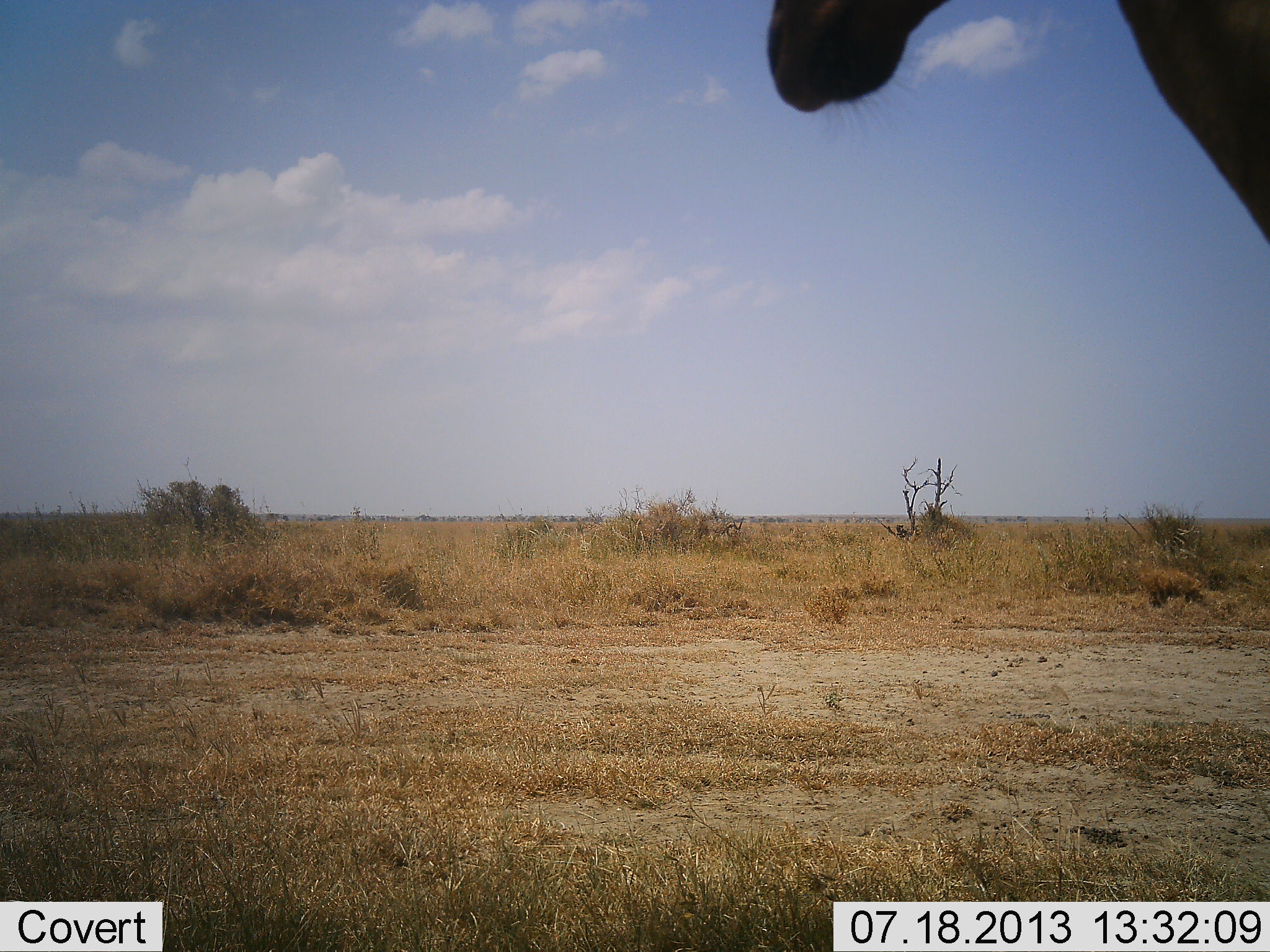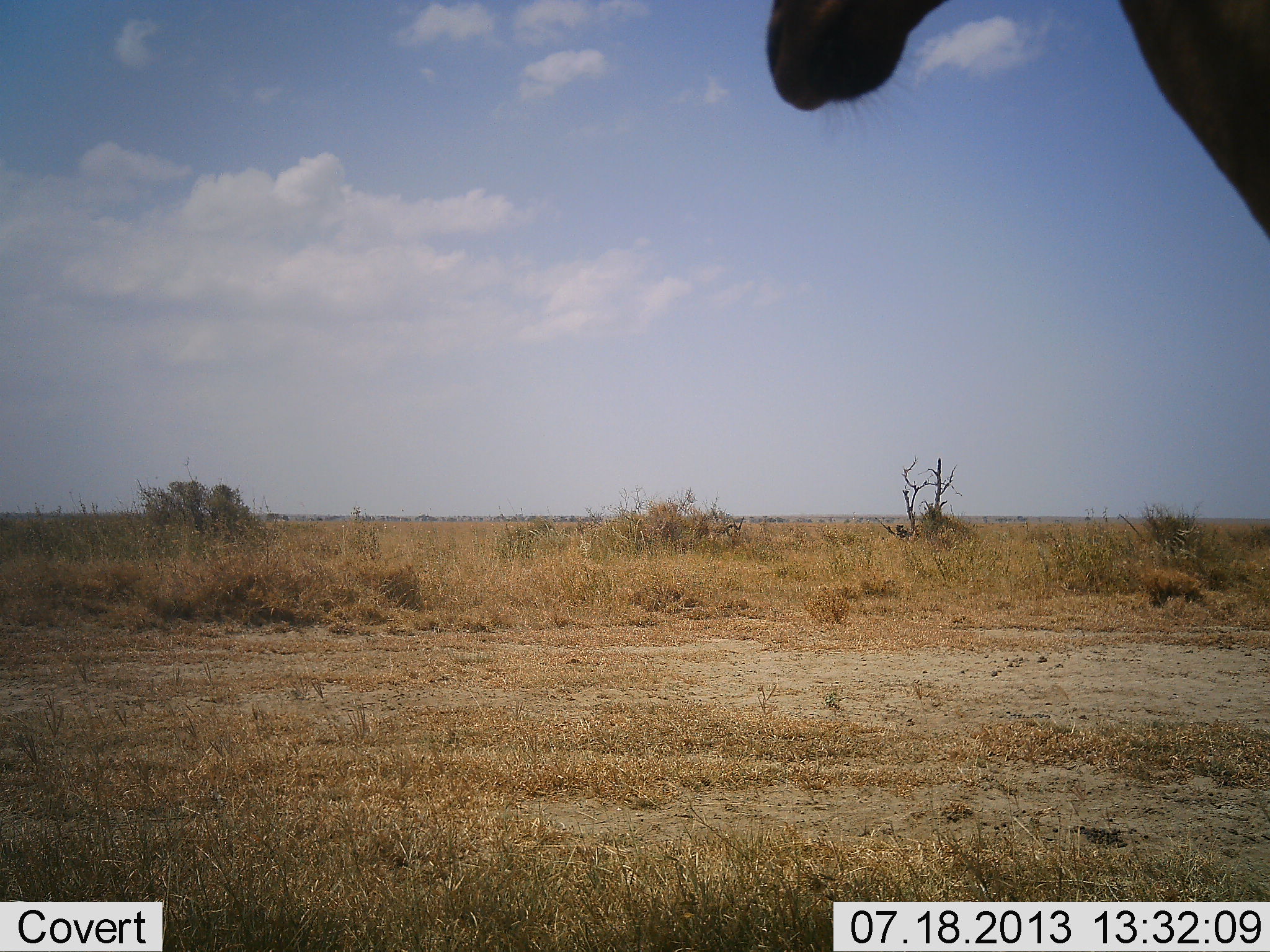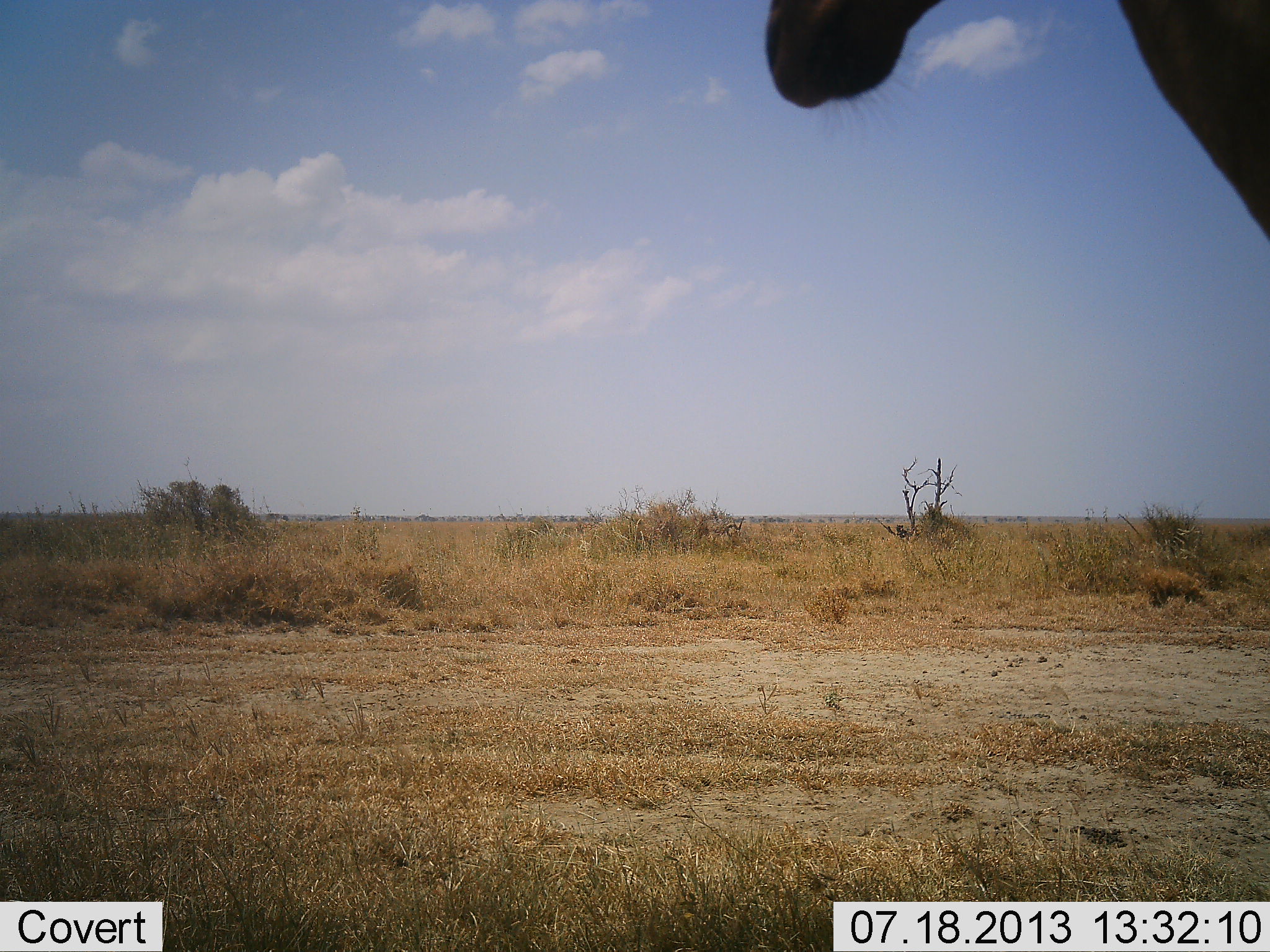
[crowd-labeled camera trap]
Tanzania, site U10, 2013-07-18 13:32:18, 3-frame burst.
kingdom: Animalia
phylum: Chordata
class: Mammalia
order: Artiodactyla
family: Bovidae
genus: Alcelaphus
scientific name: Alcelaphus buselaphus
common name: hartebeest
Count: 1.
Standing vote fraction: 100%.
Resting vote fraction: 0%.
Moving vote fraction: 0%.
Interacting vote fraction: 0%.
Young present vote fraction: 0%.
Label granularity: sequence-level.